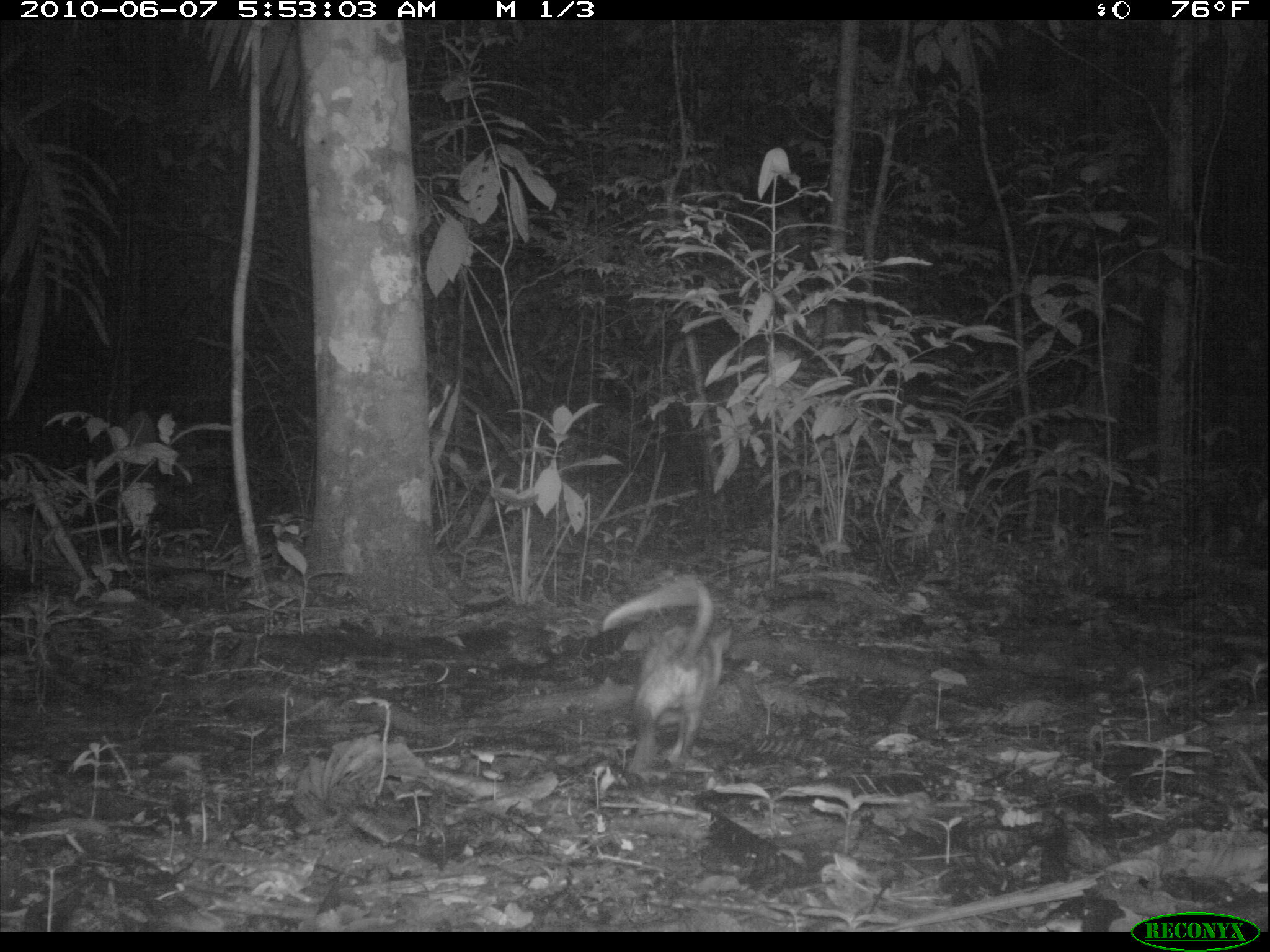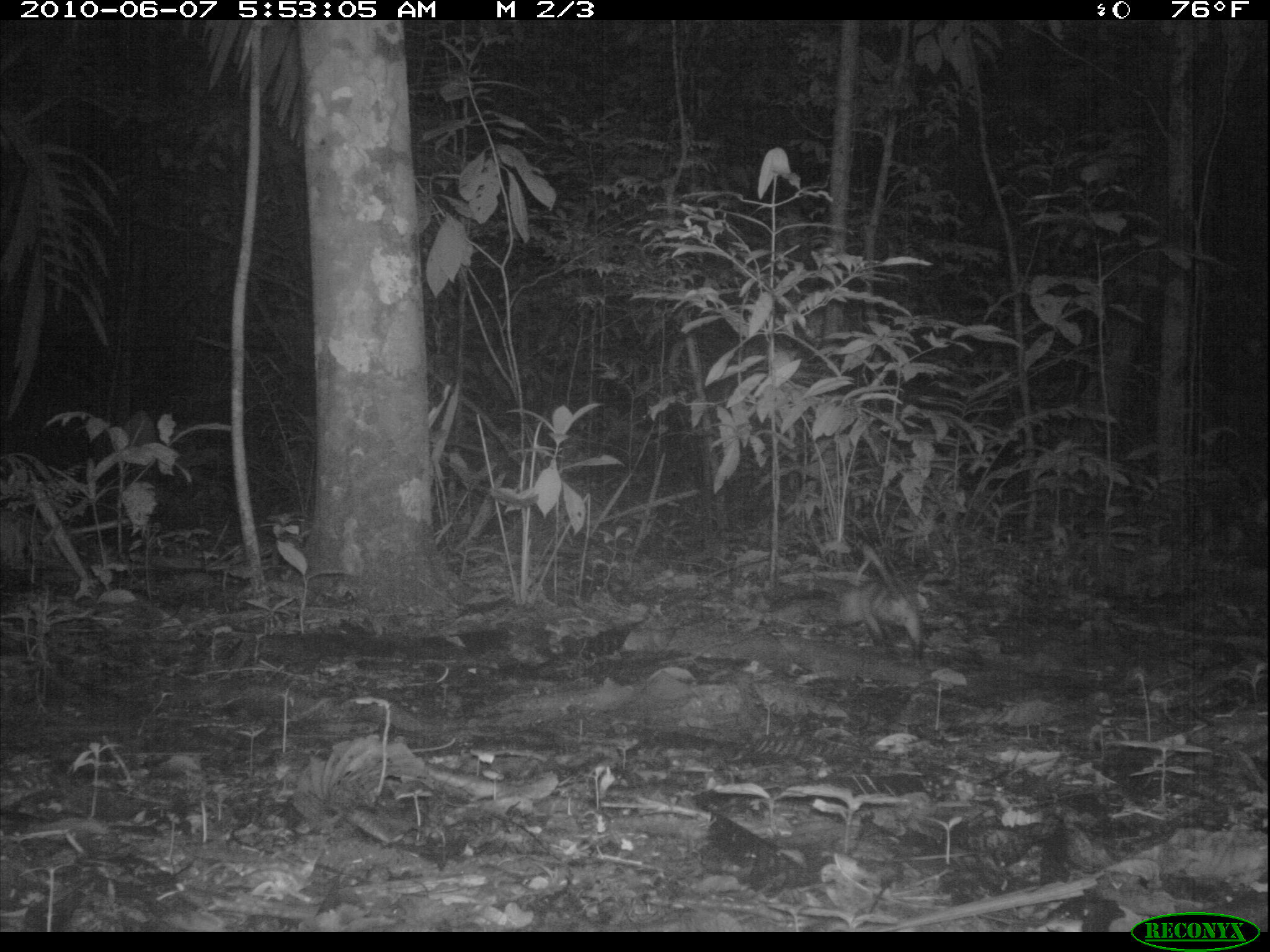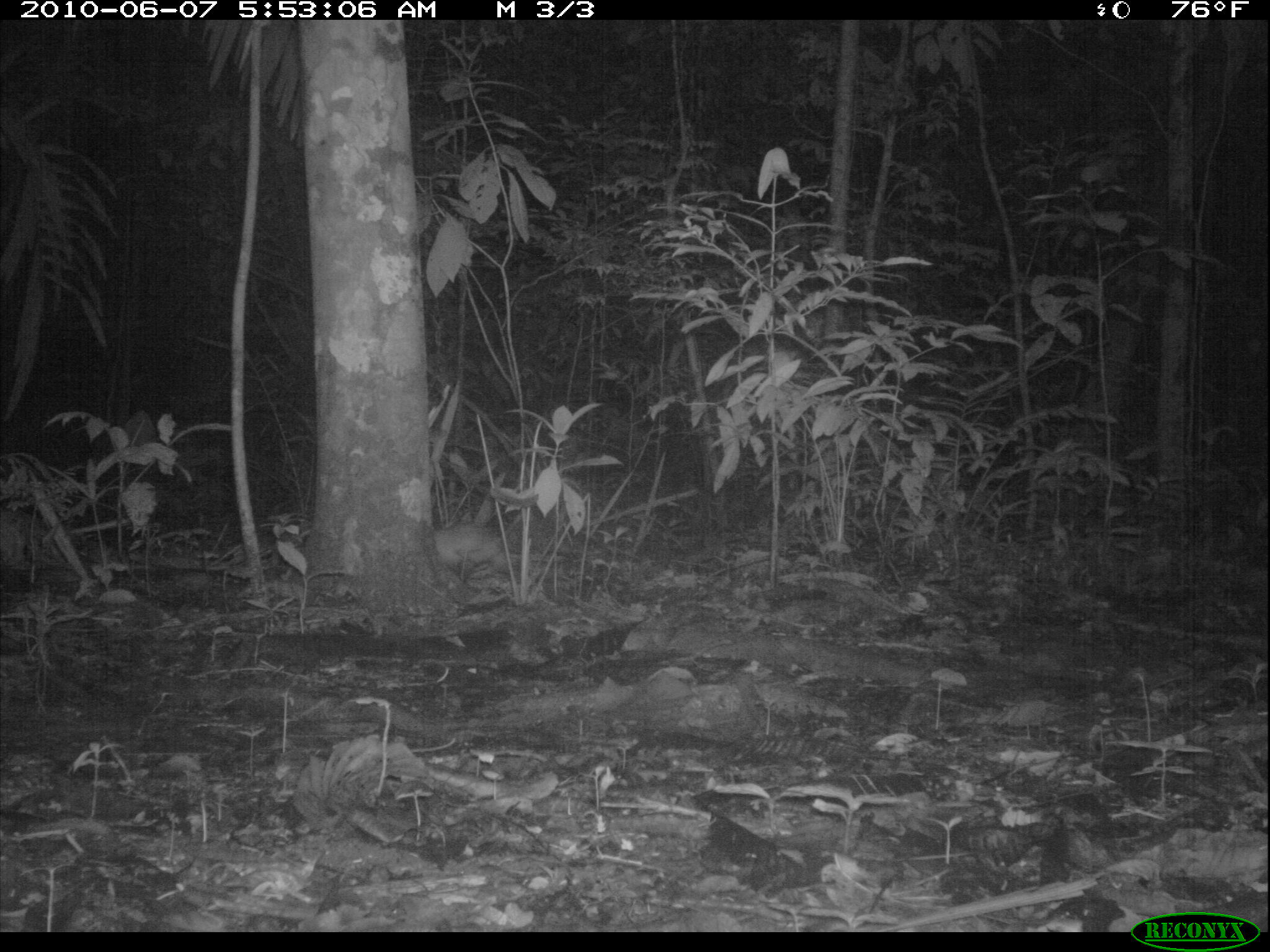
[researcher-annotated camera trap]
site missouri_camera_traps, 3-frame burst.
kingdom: Animalia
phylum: Chordata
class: Mammalia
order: Rodentia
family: Muridae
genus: Rattus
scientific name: Rattus praetor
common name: spiny rat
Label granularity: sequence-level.